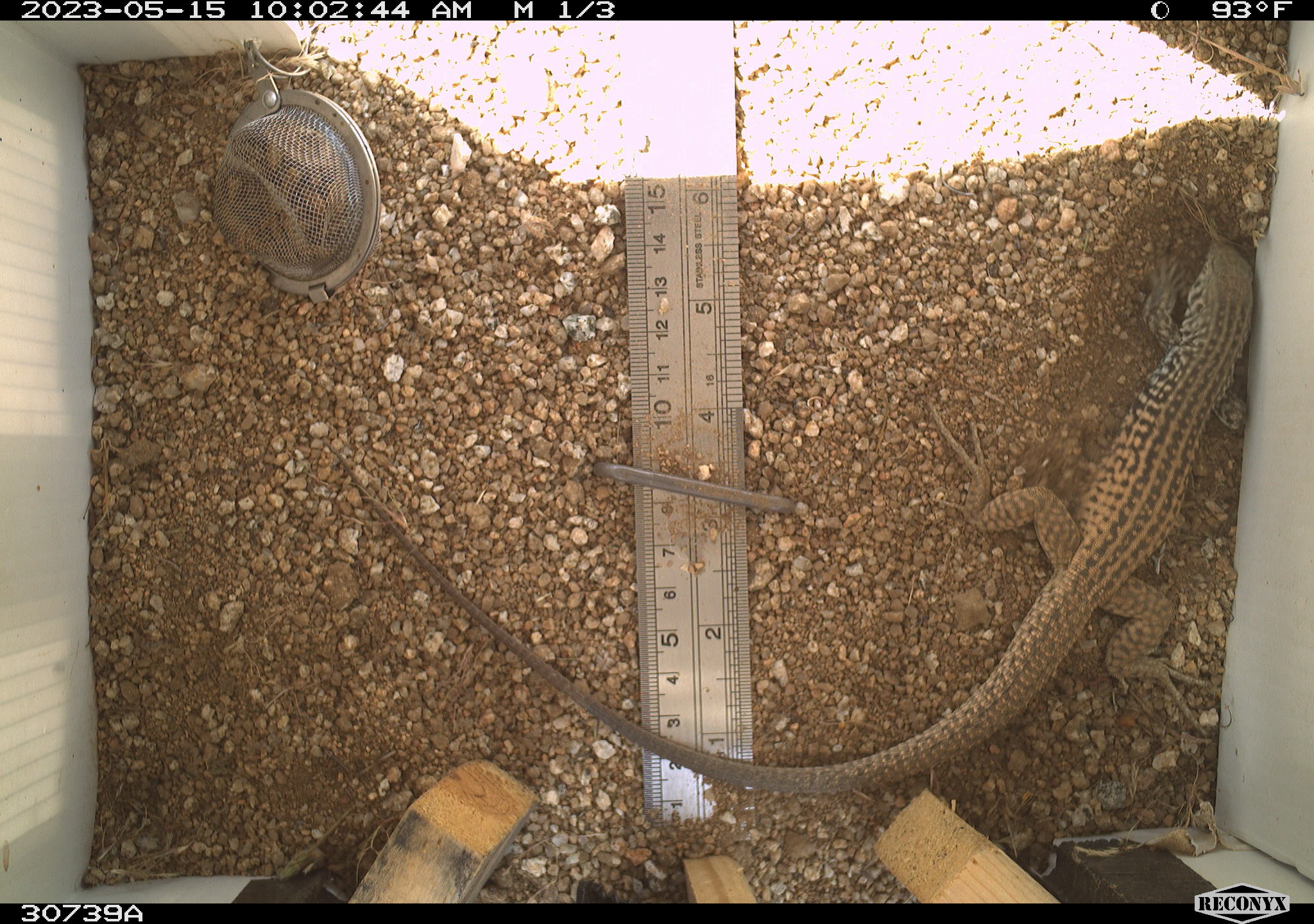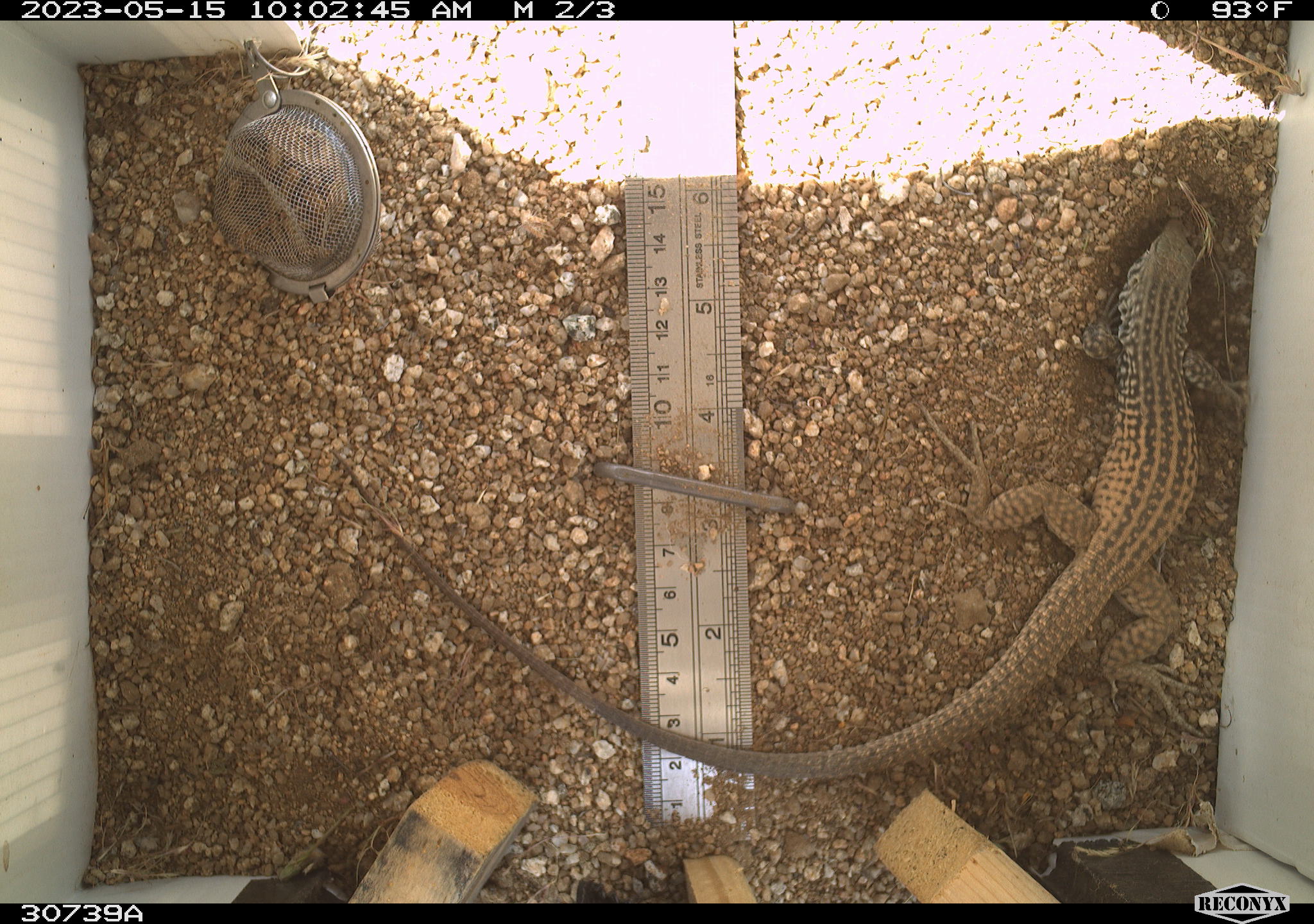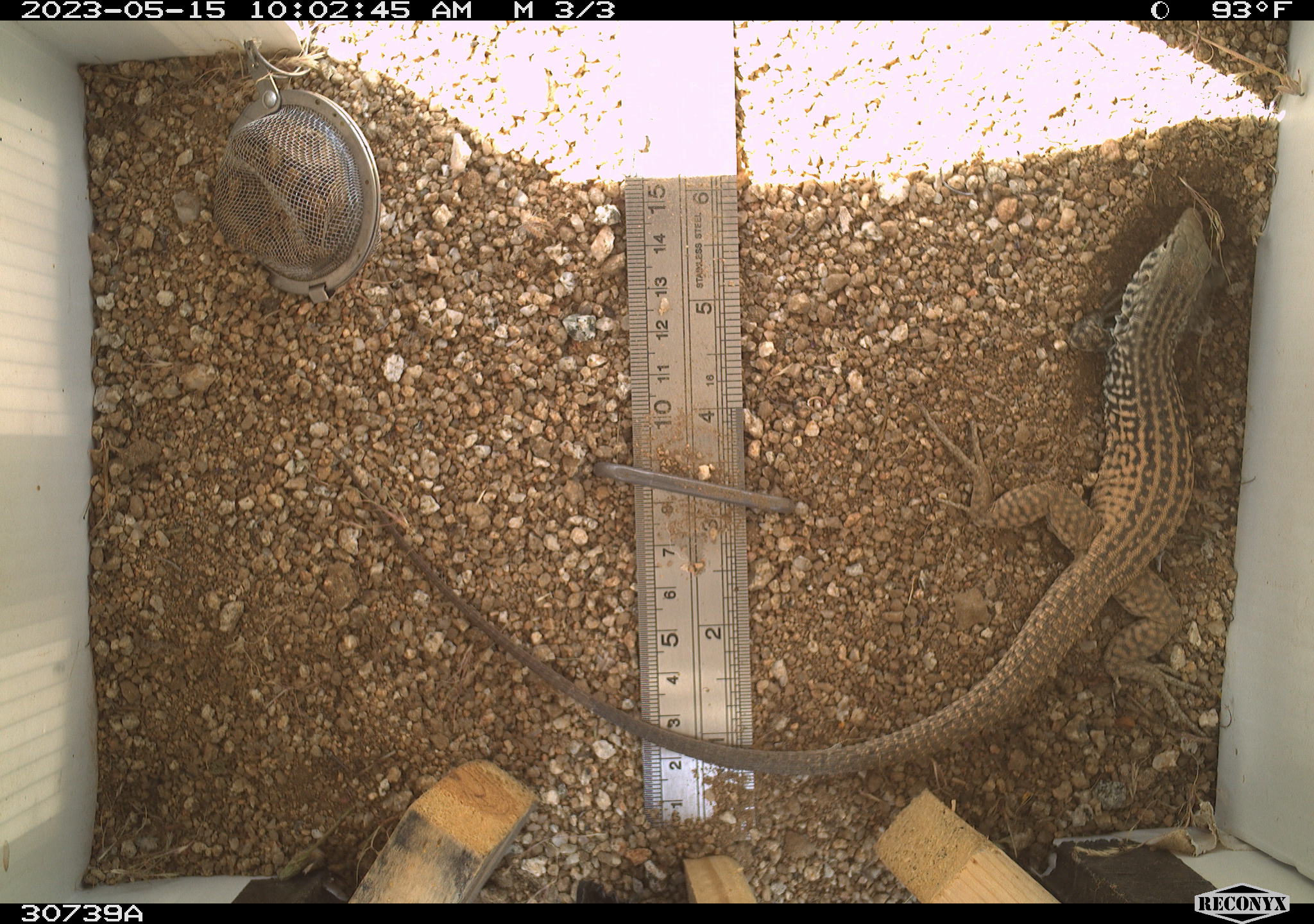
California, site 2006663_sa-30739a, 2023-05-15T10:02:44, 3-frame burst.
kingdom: Animalia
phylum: Chordata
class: Reptilia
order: Squamata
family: Teiidae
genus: Aspidoscelis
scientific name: Aspidoscelis tigris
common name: western whiptail